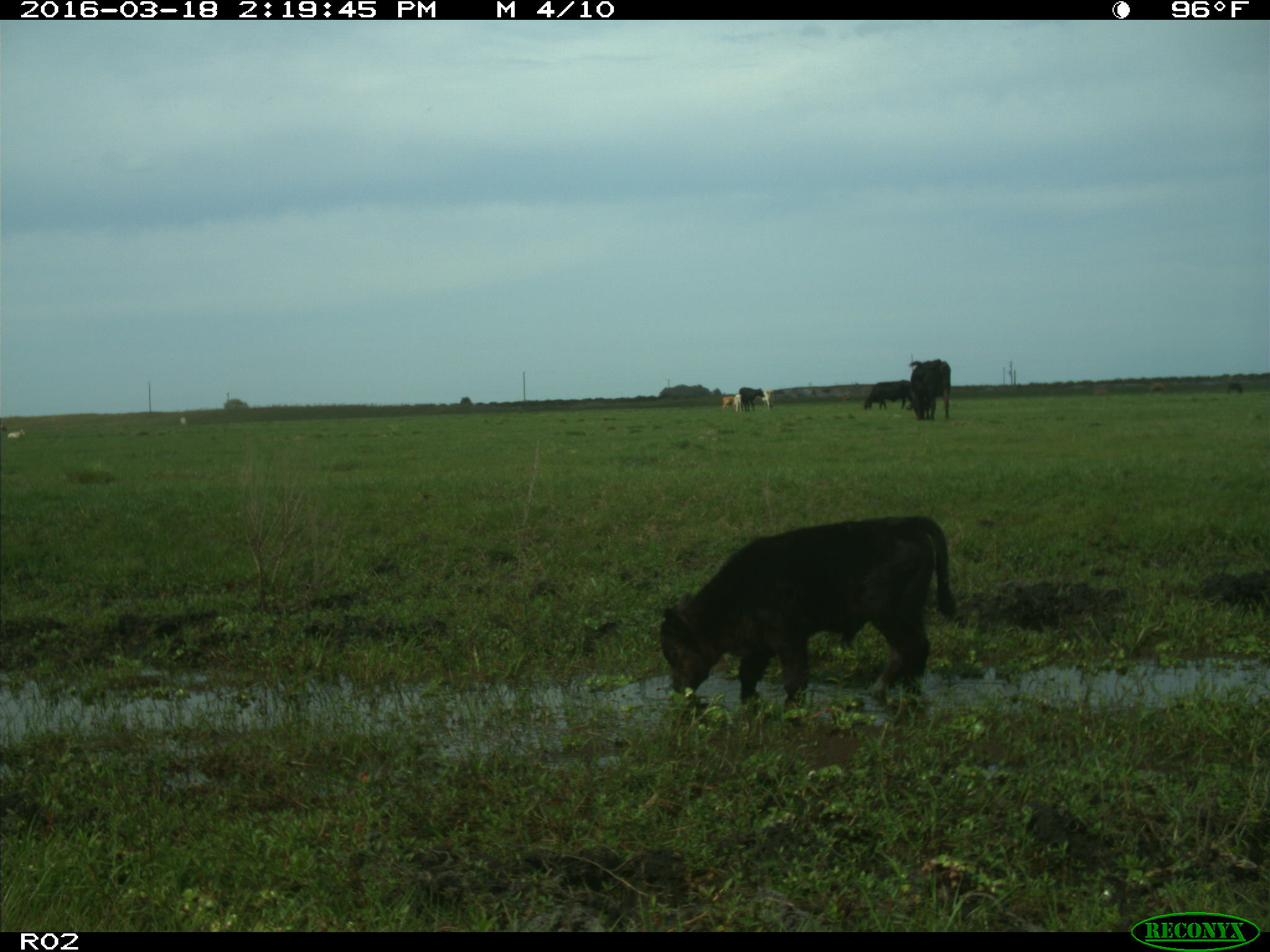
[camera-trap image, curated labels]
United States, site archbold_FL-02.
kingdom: Animalia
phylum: Chordata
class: Mammalia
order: Artiodactyla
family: Bovidae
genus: Bos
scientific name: Bos taurus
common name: domestic cow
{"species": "Bos taurus (domestic cow)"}